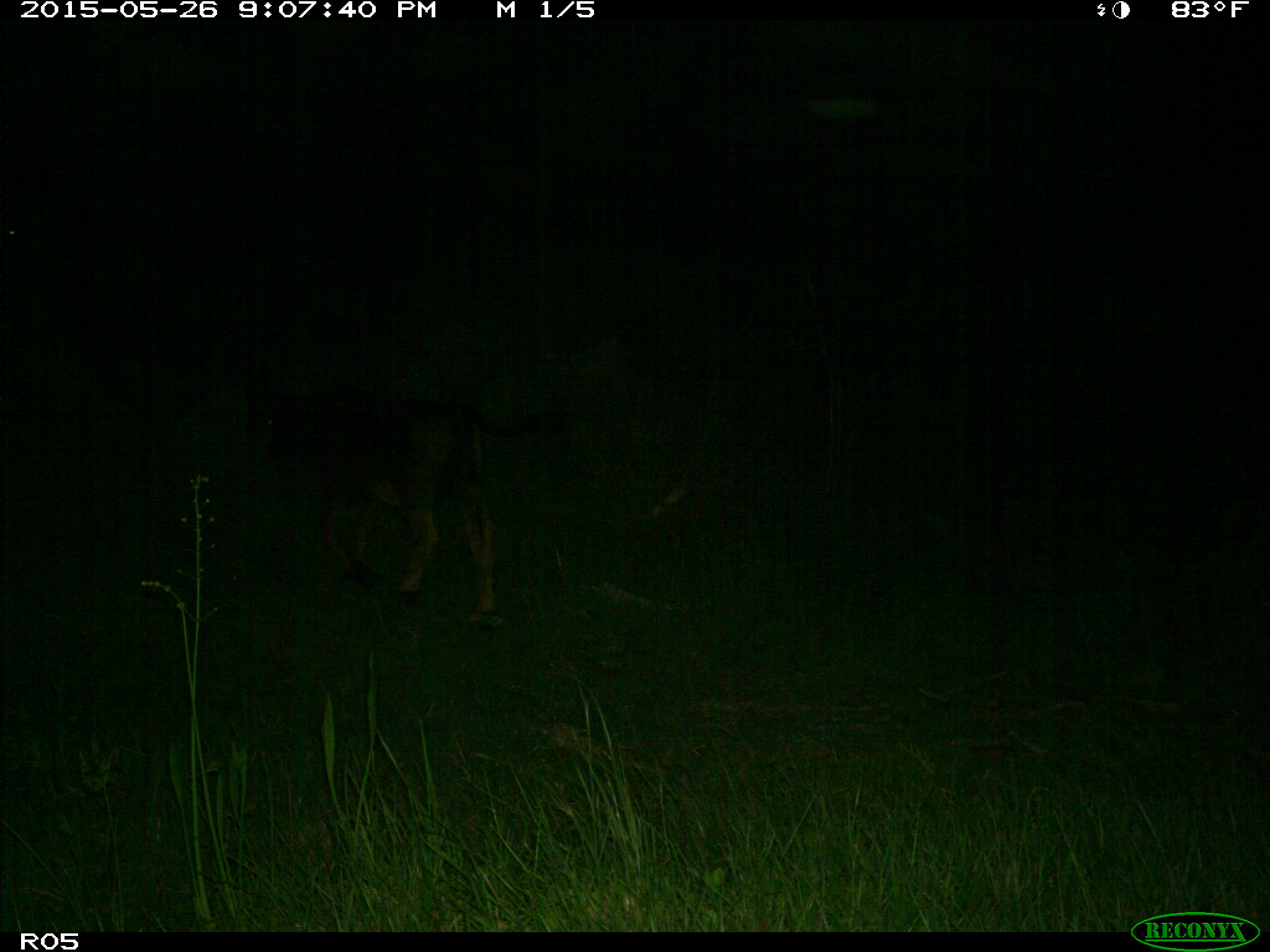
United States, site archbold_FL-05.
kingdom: Animalia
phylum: Chordata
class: Mammalia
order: Artiodactyla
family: Bovidae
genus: Bos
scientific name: Bos taurus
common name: domestic cow